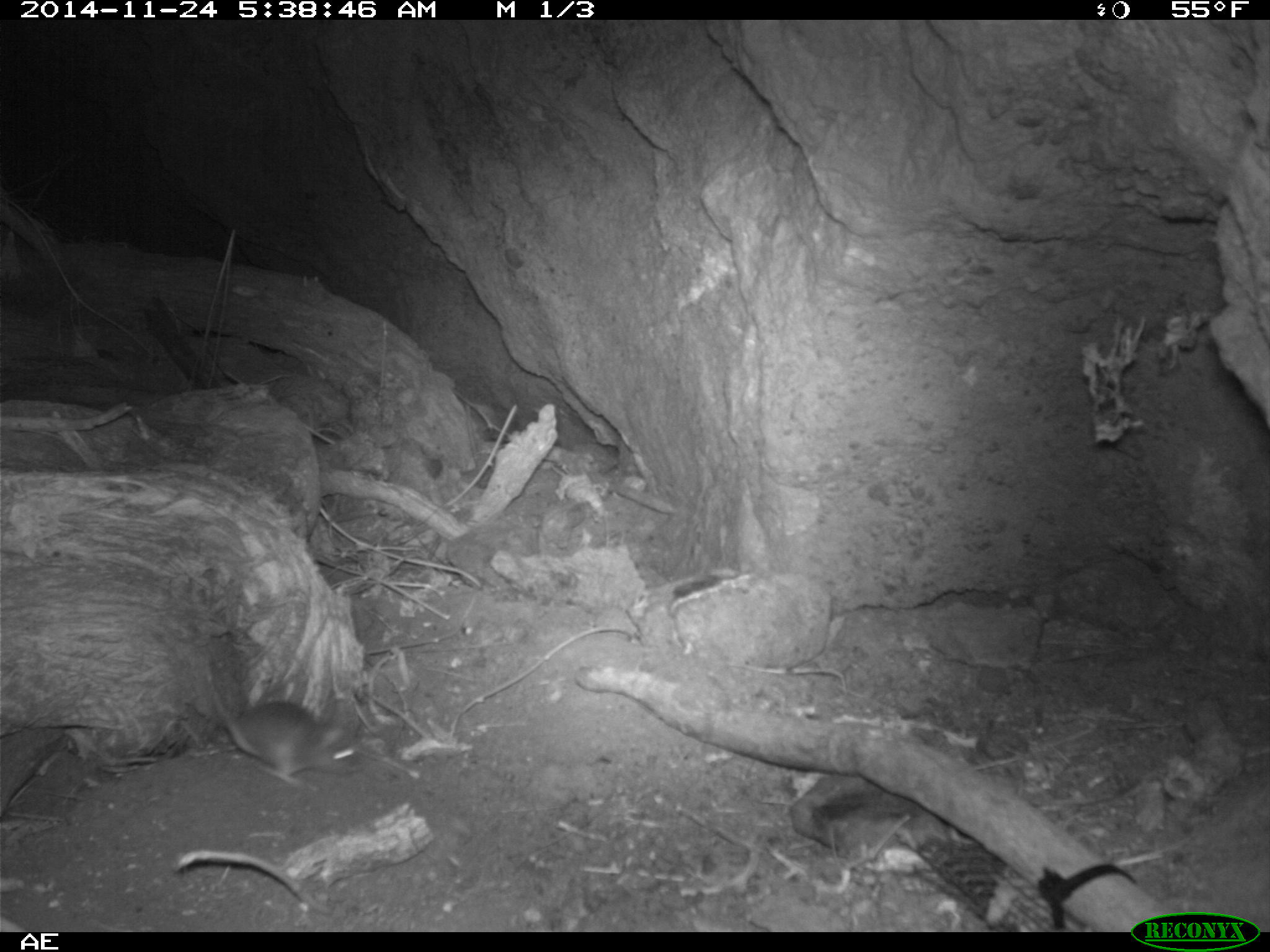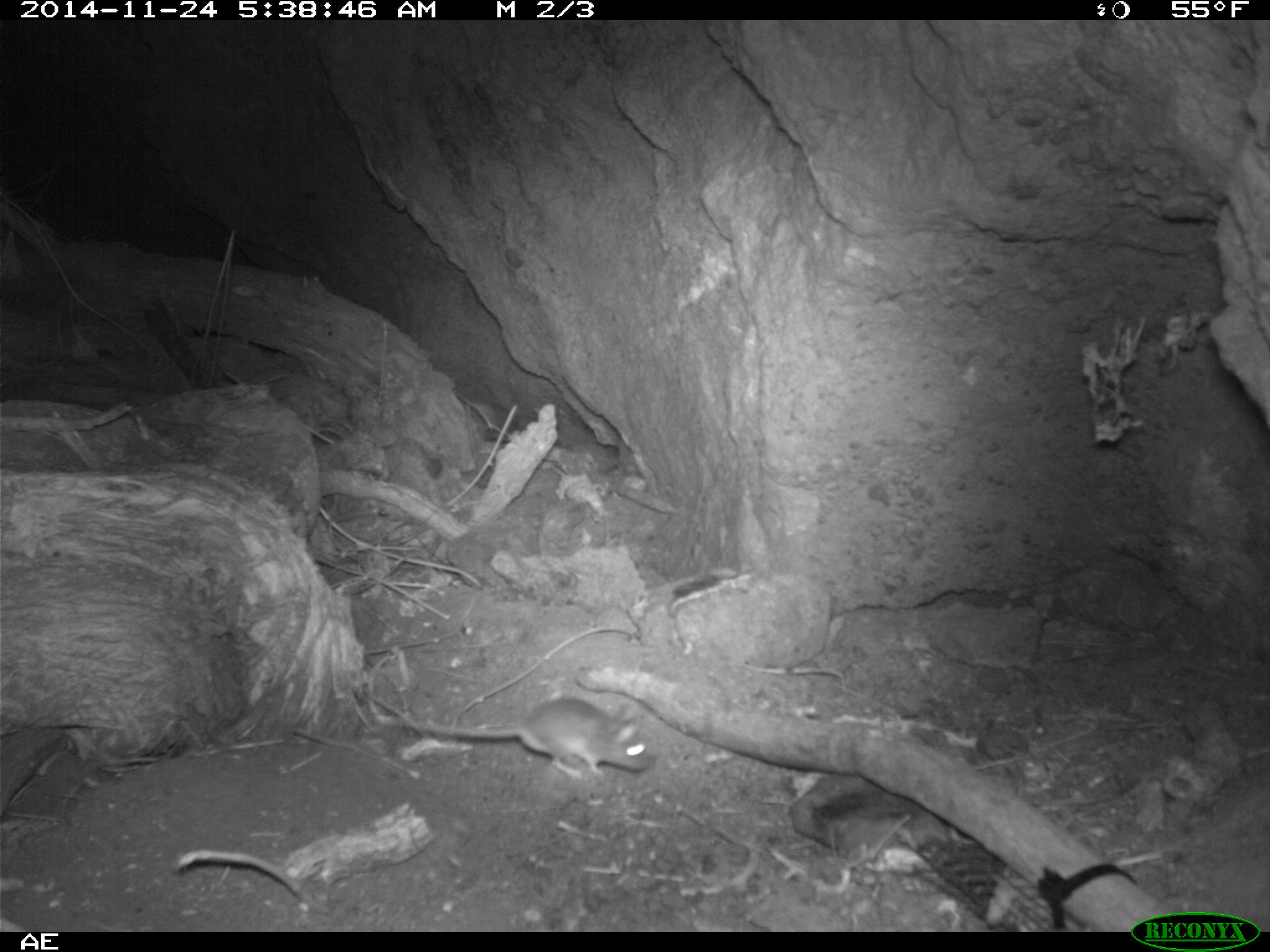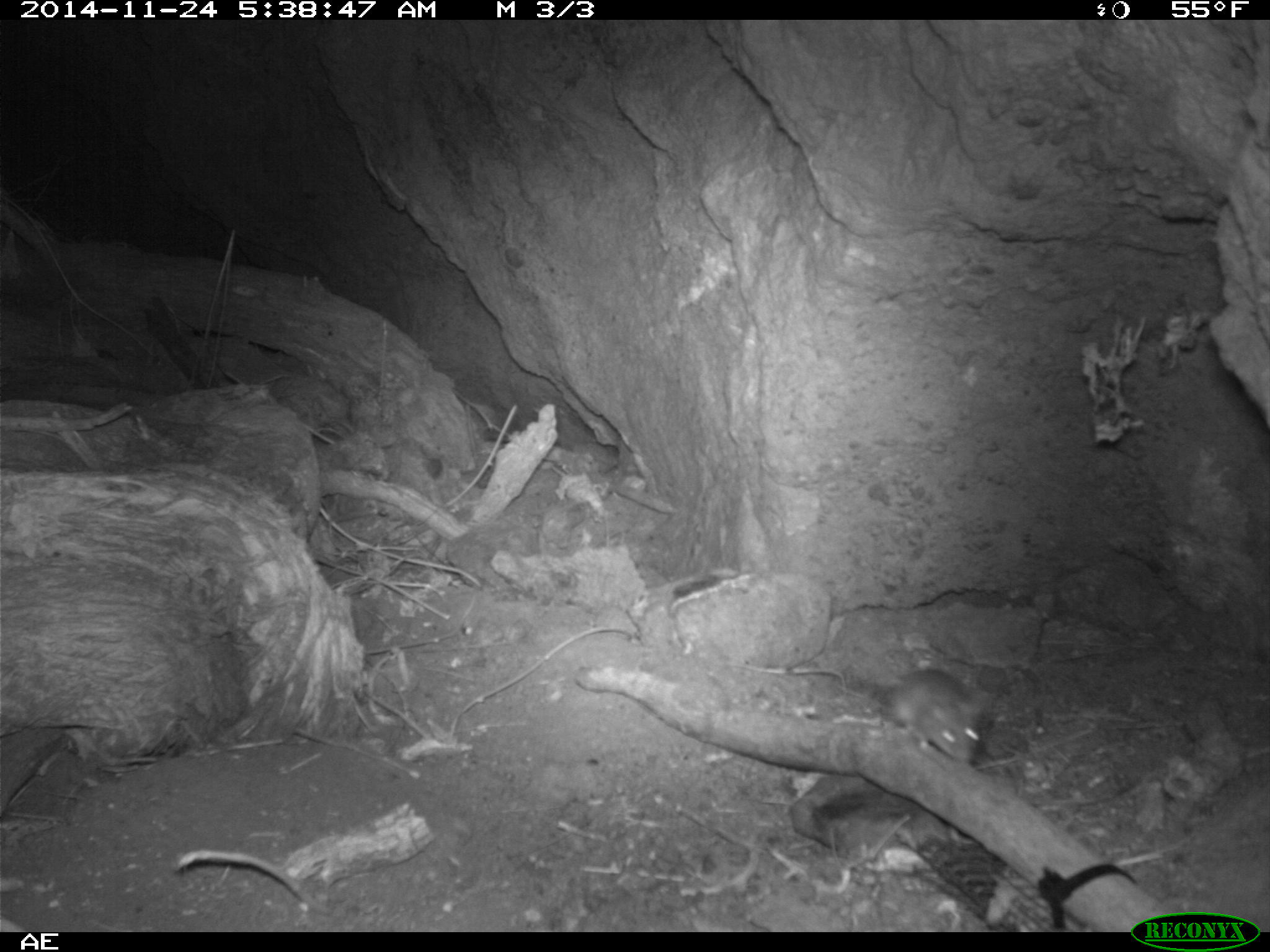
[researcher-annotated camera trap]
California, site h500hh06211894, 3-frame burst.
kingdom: Animalia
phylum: Chordata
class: Mammalia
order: Rodentia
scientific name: Rodentia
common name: rodent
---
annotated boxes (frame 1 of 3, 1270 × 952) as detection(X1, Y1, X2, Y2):
rodent: detection(205, 658, 369, 783)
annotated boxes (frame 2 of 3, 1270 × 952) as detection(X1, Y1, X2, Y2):
rodent: detection(397, 692, 664, 782)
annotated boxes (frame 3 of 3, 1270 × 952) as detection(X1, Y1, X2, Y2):
rodent: detection(880, 669, 995, 761)